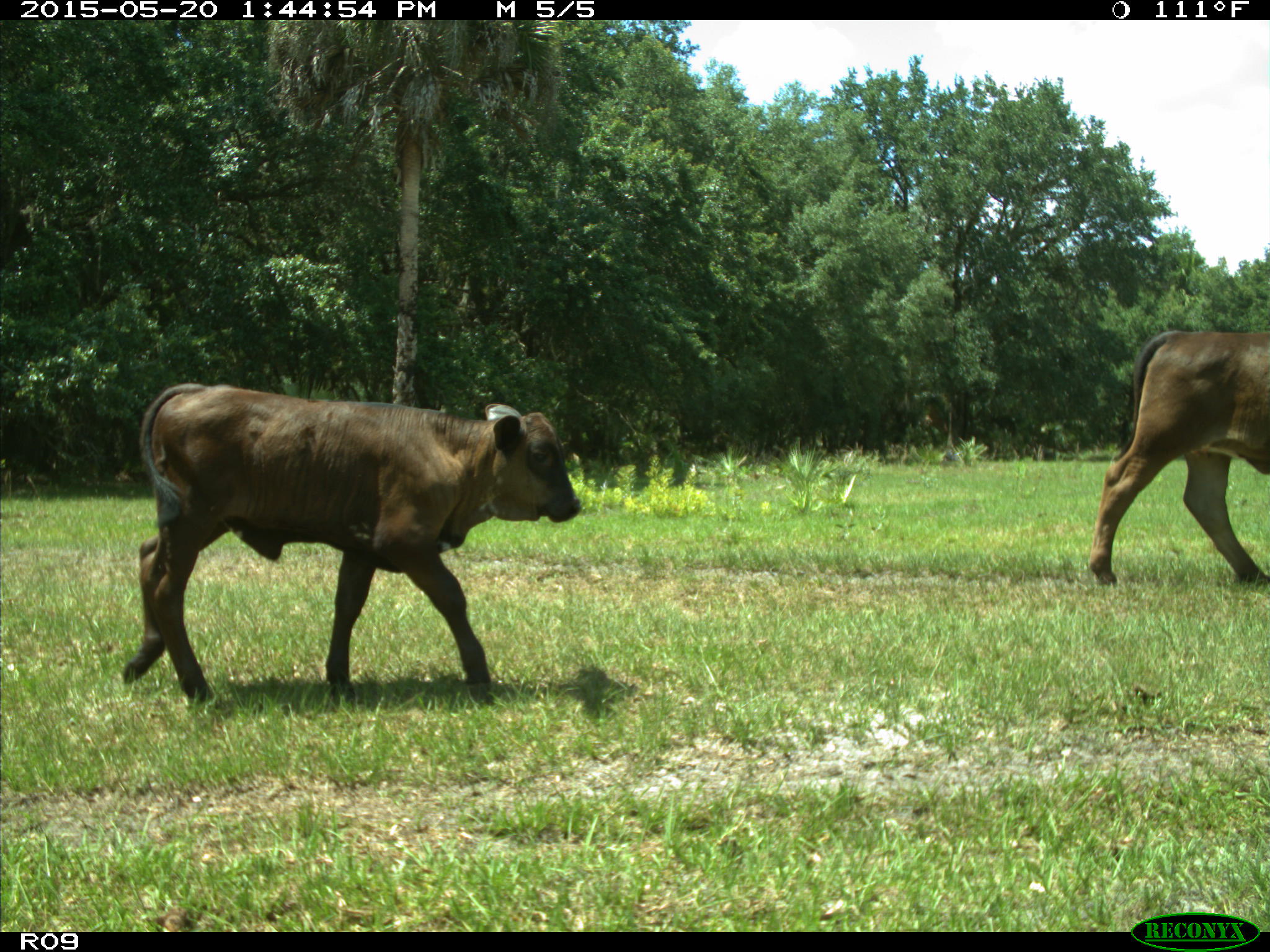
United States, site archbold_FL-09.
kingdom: Animalia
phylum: Chordata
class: Mammalia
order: Artiodactyla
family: Bovidae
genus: Bos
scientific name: Bos taurus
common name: domestic cow